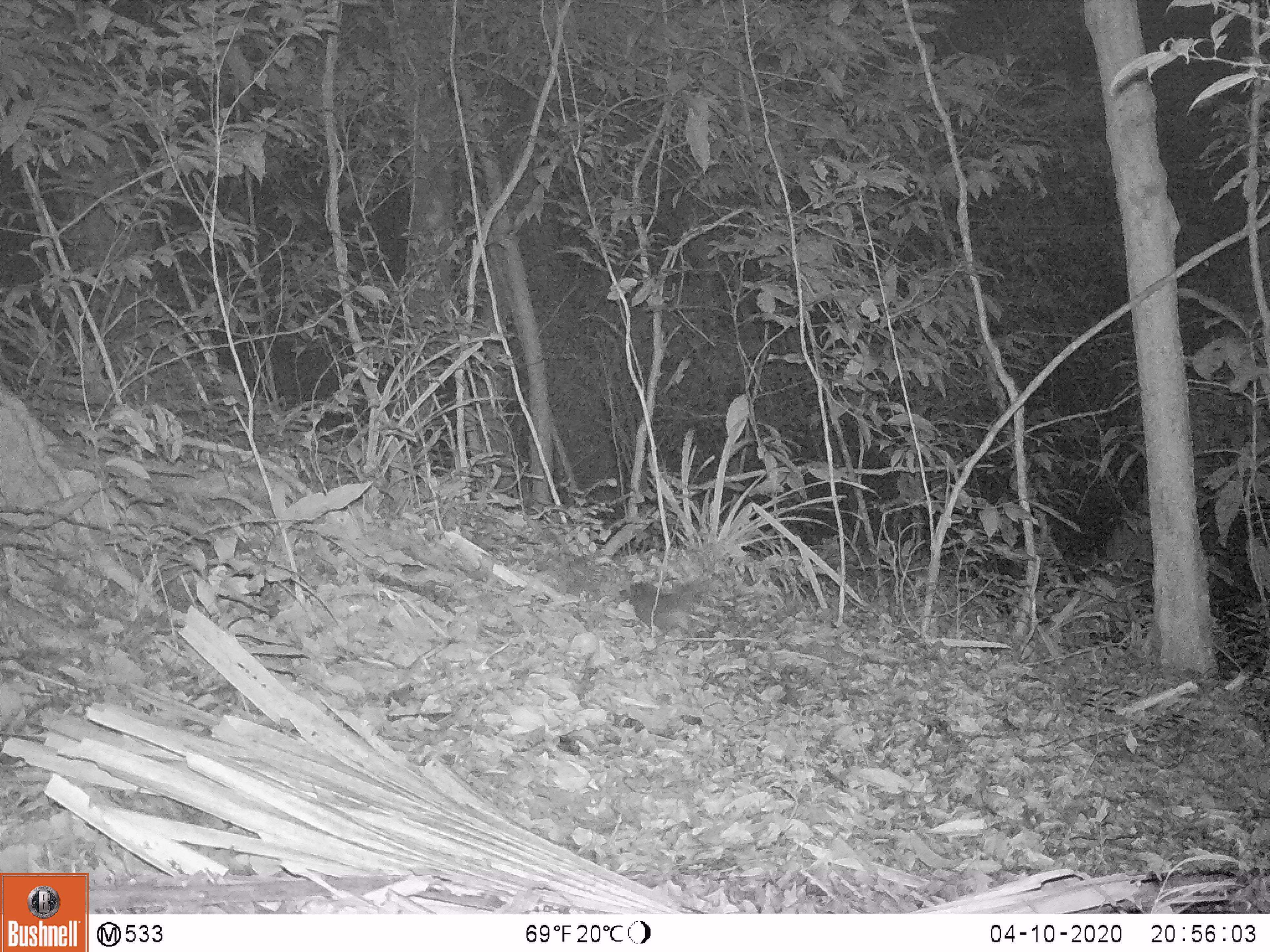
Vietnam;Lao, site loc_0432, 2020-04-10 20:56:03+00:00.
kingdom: Animalia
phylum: Chordata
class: Mammalia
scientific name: Mammalia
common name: mammal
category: unidentified small mammal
Unidentified small mammal (mammal) (Mammalia). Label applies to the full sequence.